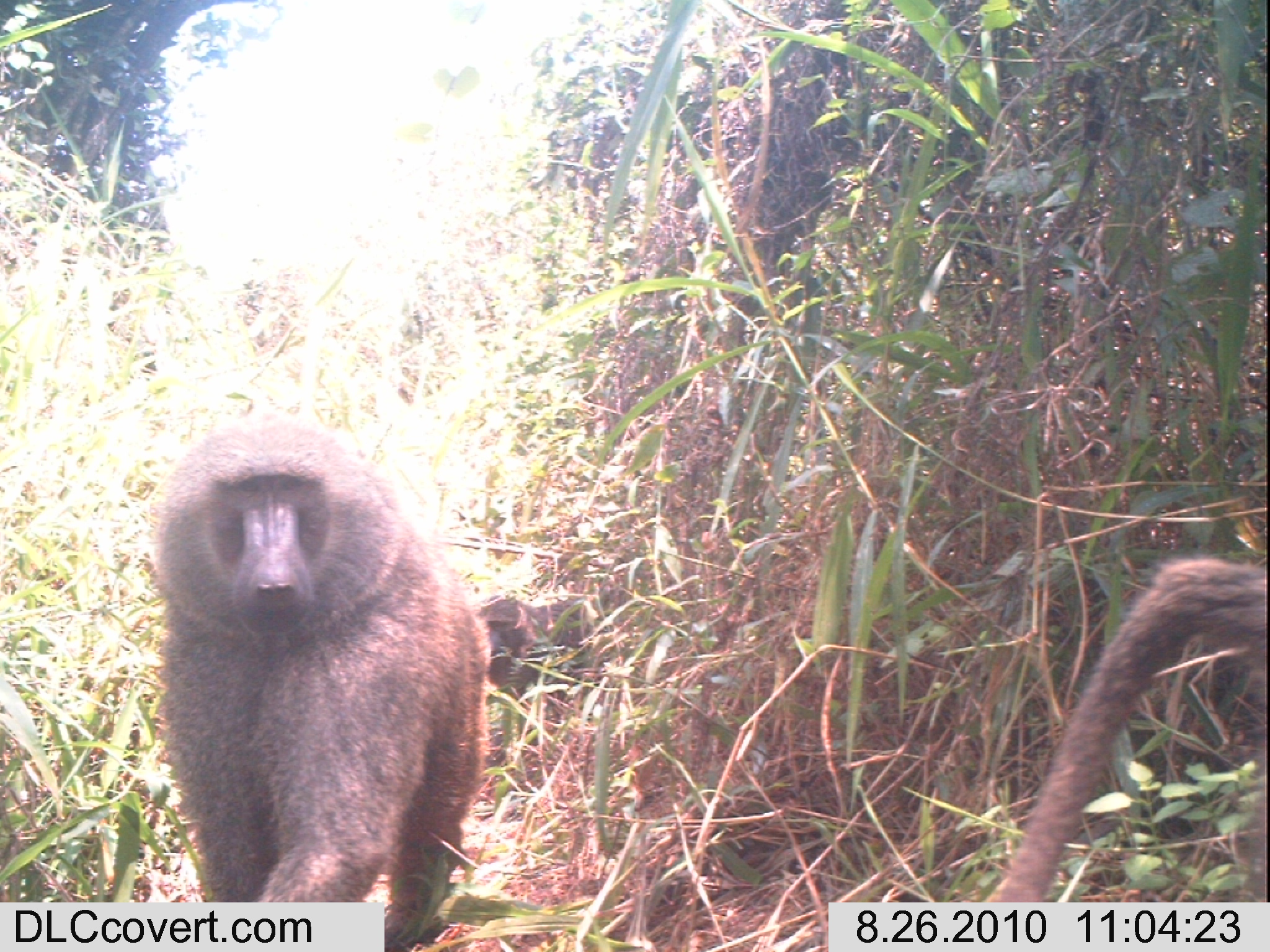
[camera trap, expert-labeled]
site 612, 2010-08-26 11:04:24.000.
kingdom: Animalia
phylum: Chordata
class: Mammalia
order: Primates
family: Cercopithecidae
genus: Papio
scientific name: Papio anubis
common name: olive baboon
Papio anubis (olive baboon), count 3.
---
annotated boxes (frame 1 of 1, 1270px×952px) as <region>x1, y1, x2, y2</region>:
papio anubis: <region>148, 418, 486, 949</region>; <region>981, 553, 1262, 900</region>; <region>470, 573, 621, 761</region>